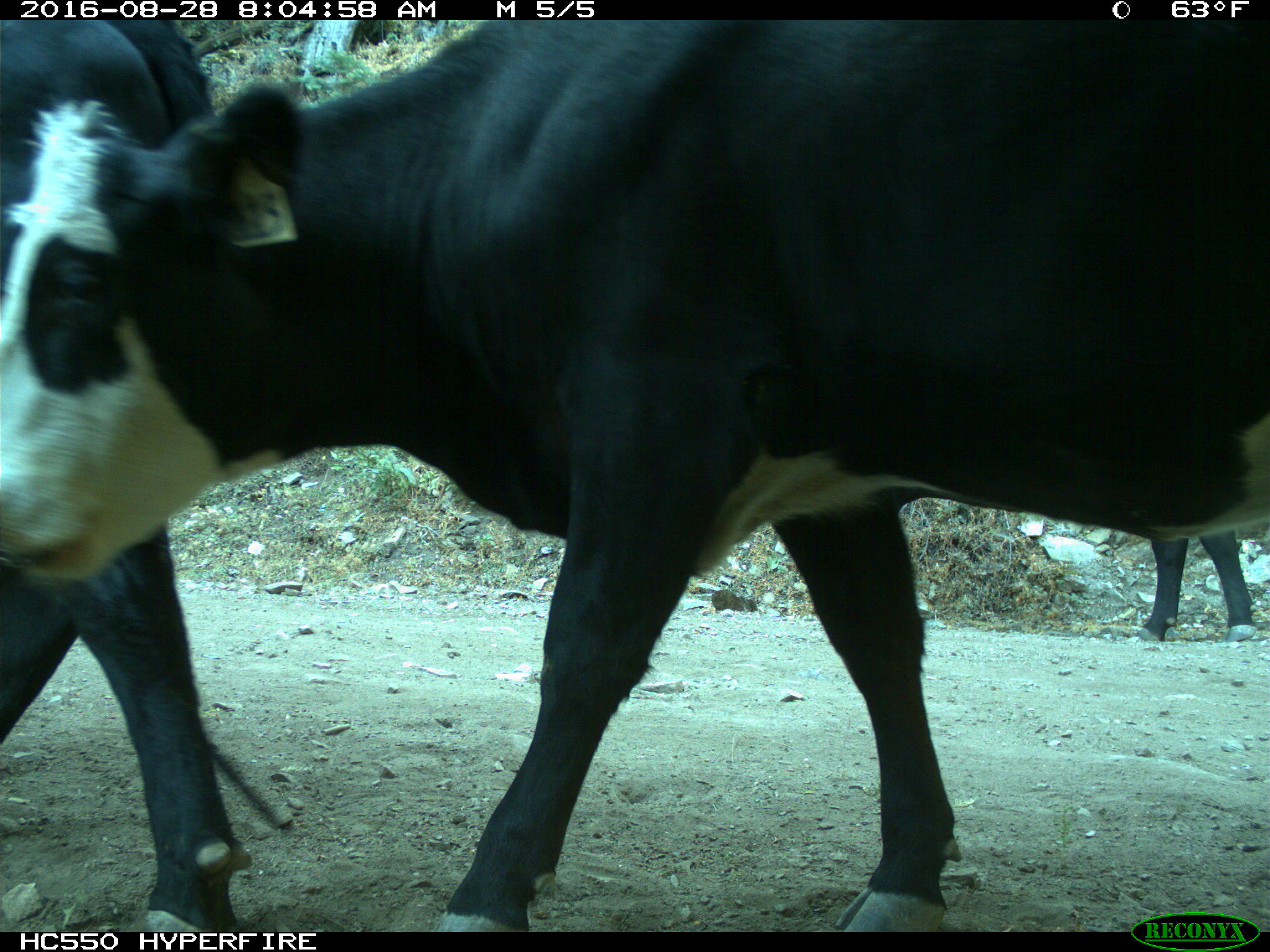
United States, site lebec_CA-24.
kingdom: Animalia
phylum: Chordata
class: Mammalia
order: Artiodactyla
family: Bovidae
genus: Bos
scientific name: Bos taurus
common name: domestic cow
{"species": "Bos taurus (domestic cow)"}